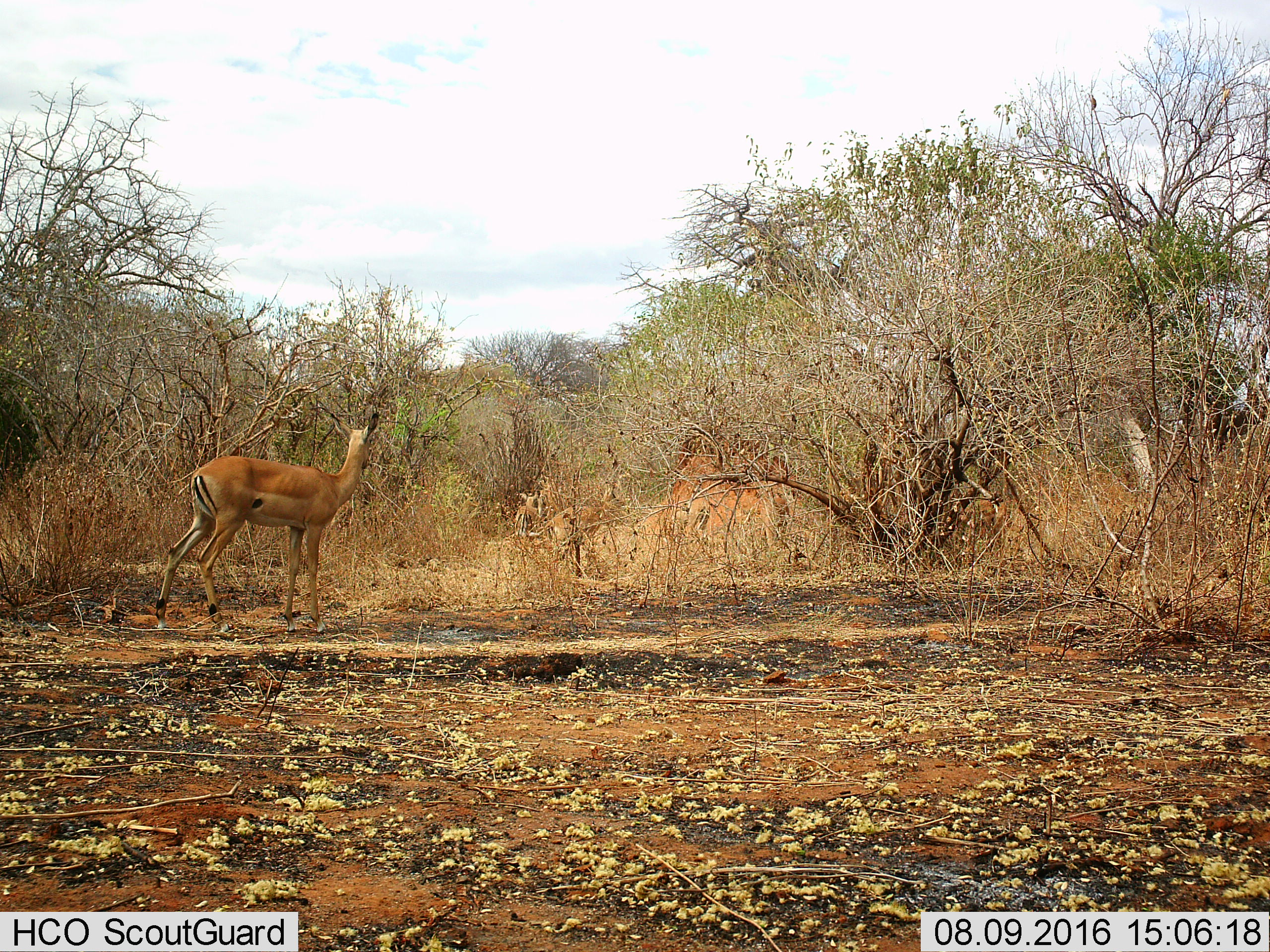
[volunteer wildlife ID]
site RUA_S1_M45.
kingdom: Animalia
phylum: Chordata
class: Mammalia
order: Artiodactyla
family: Bovidae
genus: Aepyceros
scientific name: Aepyceros melampus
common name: impala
Impala (Aepyceros melampus), count 1. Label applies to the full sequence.